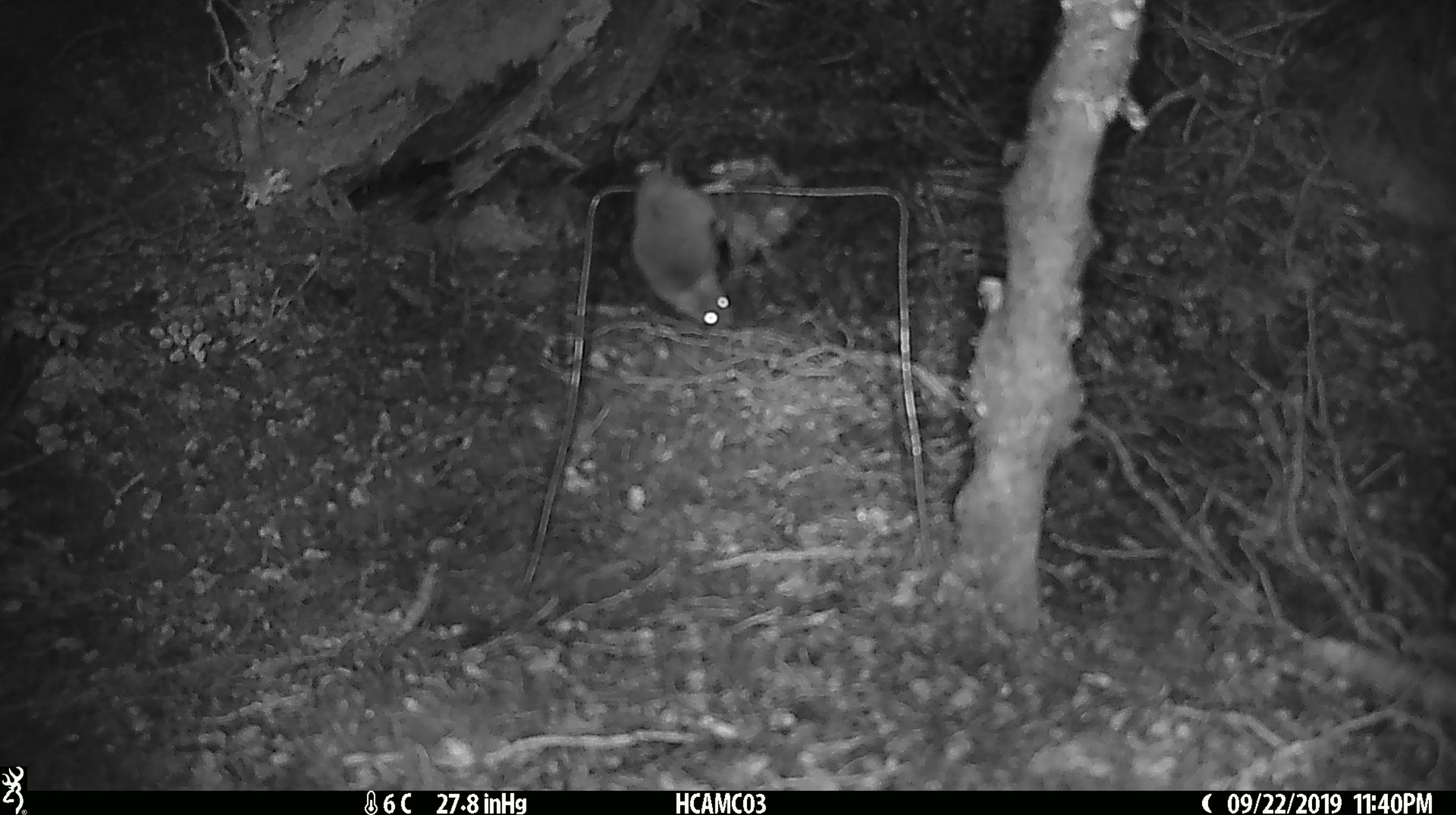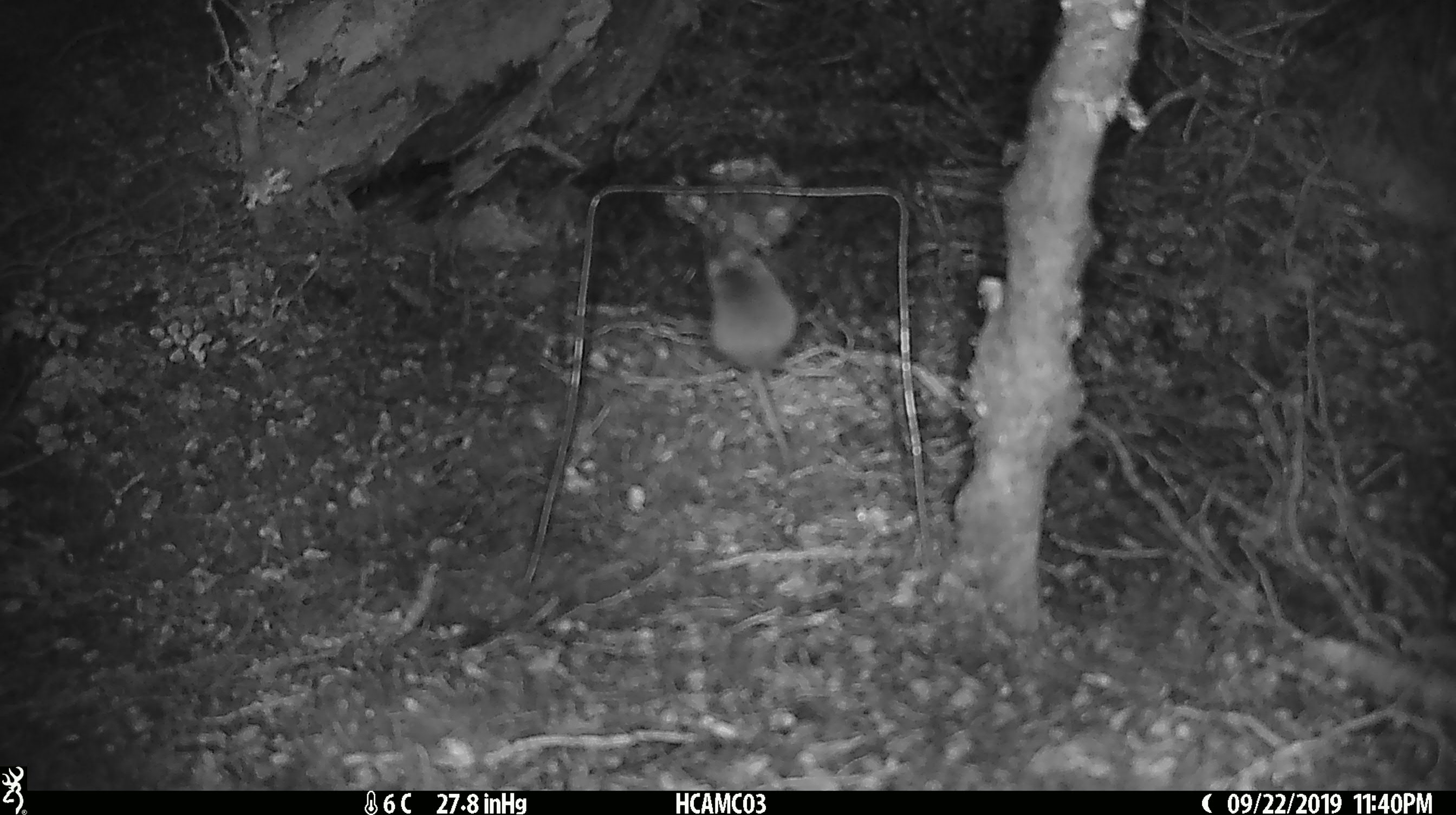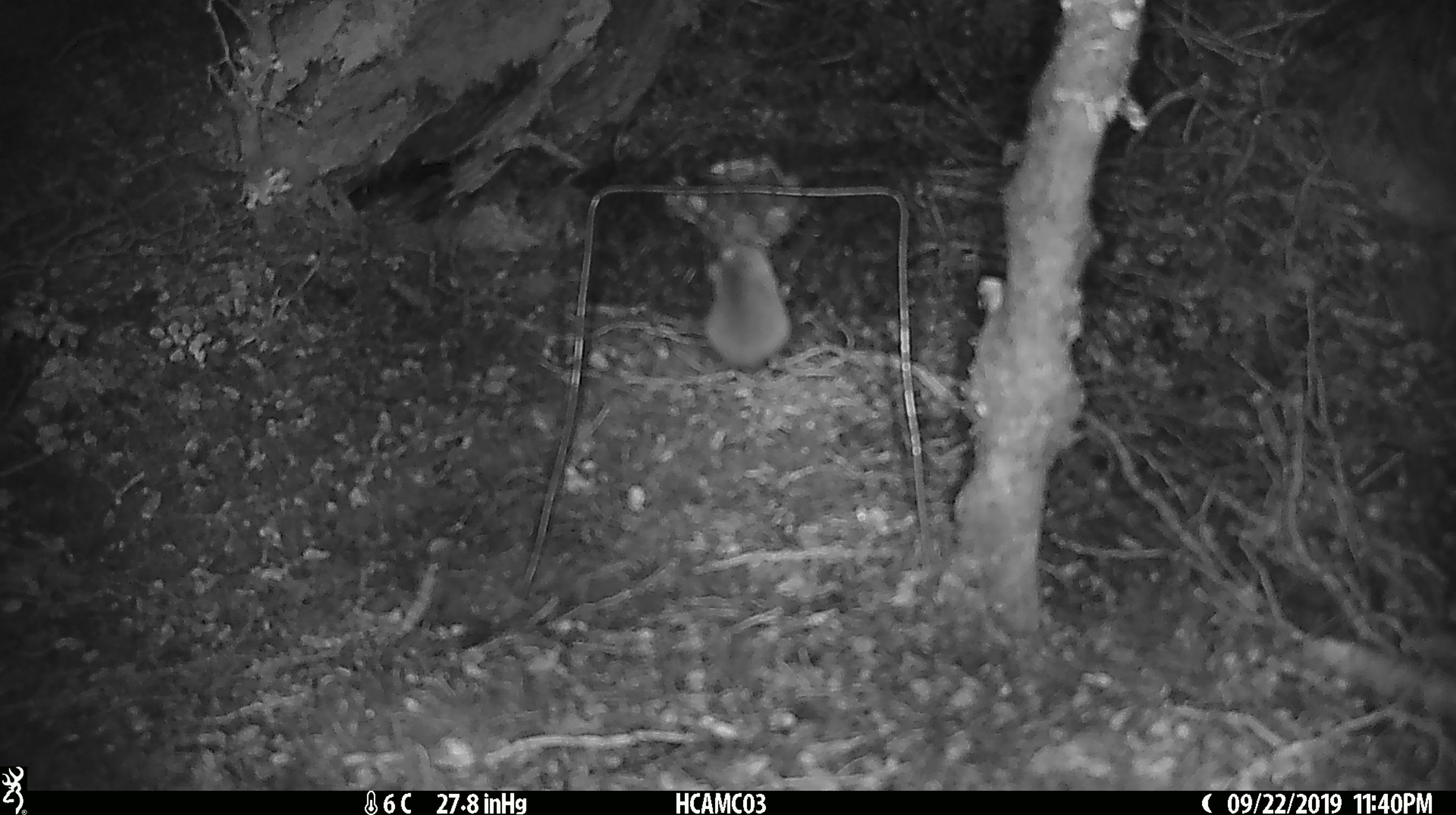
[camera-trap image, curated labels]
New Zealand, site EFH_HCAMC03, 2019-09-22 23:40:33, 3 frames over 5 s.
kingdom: Animalia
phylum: Chordata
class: Mammalia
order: Rodentia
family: Muridae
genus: Mus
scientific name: Mus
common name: mouse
Mouse (Mus).